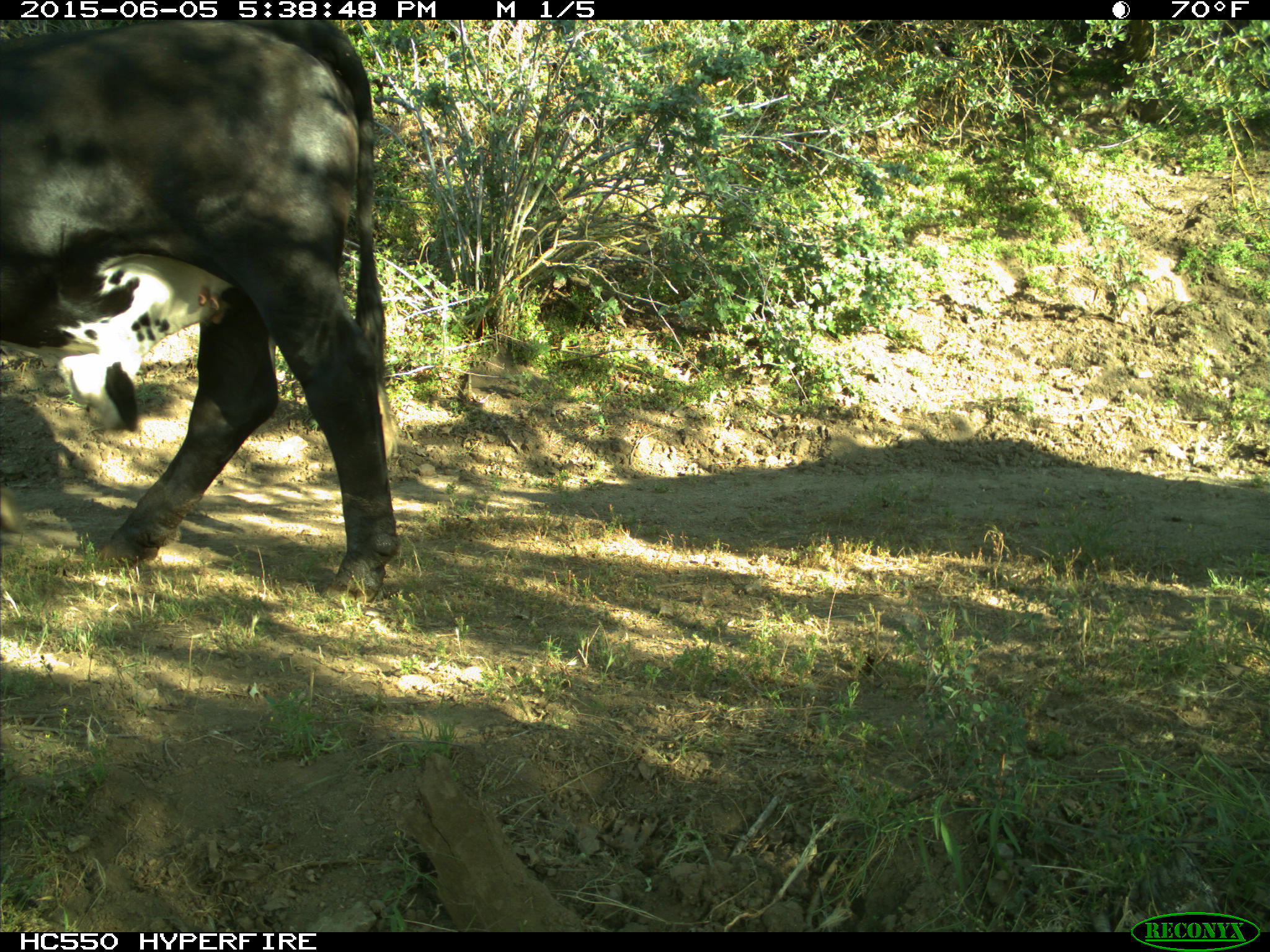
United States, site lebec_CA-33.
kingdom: Animalia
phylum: Chordata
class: Mammalia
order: Artiodactyla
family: Bovidae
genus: Bos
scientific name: Bos taurus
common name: domestic cow